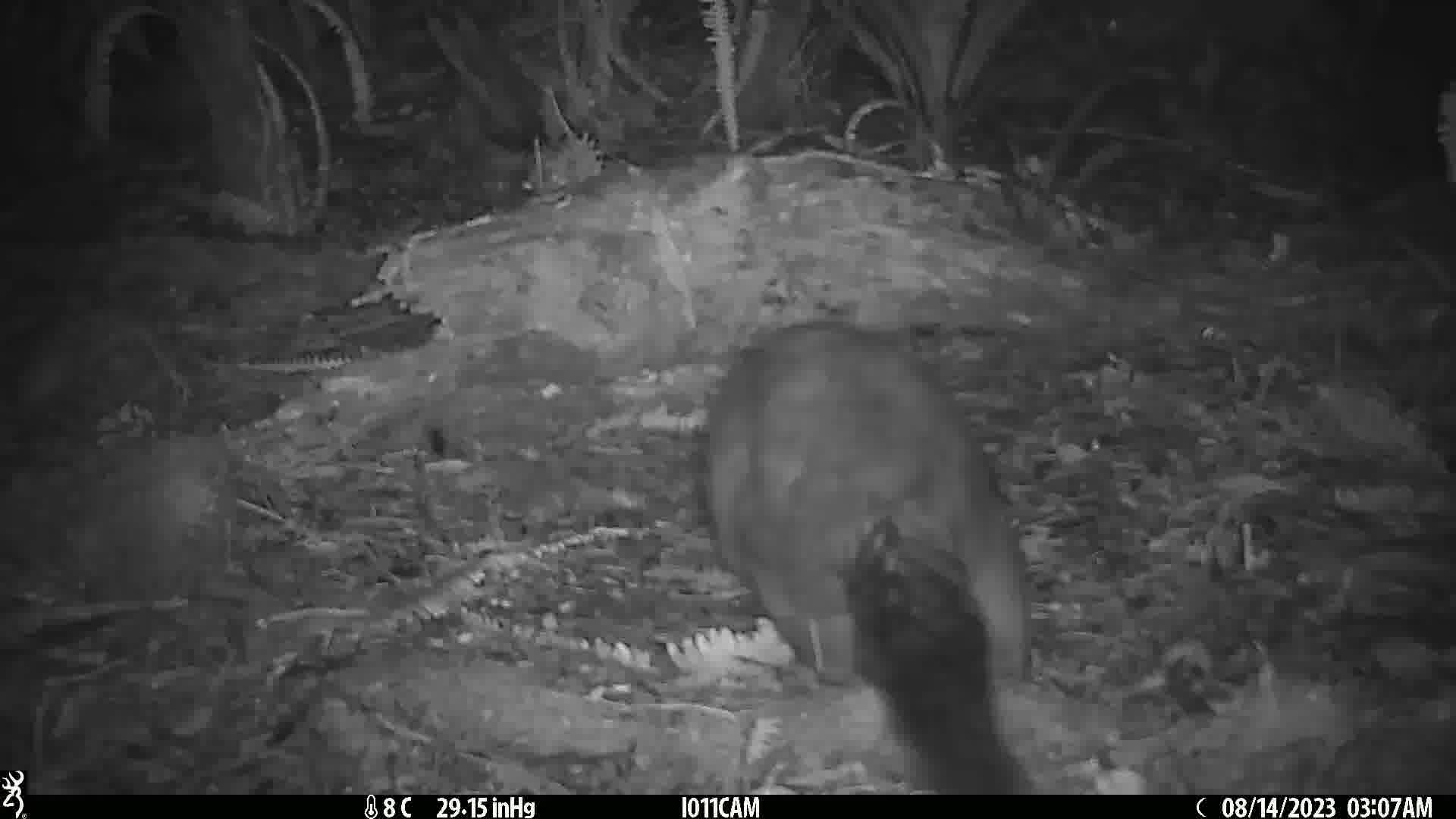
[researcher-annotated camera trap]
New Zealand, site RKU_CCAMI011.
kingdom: Animalia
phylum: Chordata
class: Mammalia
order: Diprotodontia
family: Phalangeridae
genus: Trichosurus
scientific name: Trichosurus vulpecula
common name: common brushtail possum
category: possum